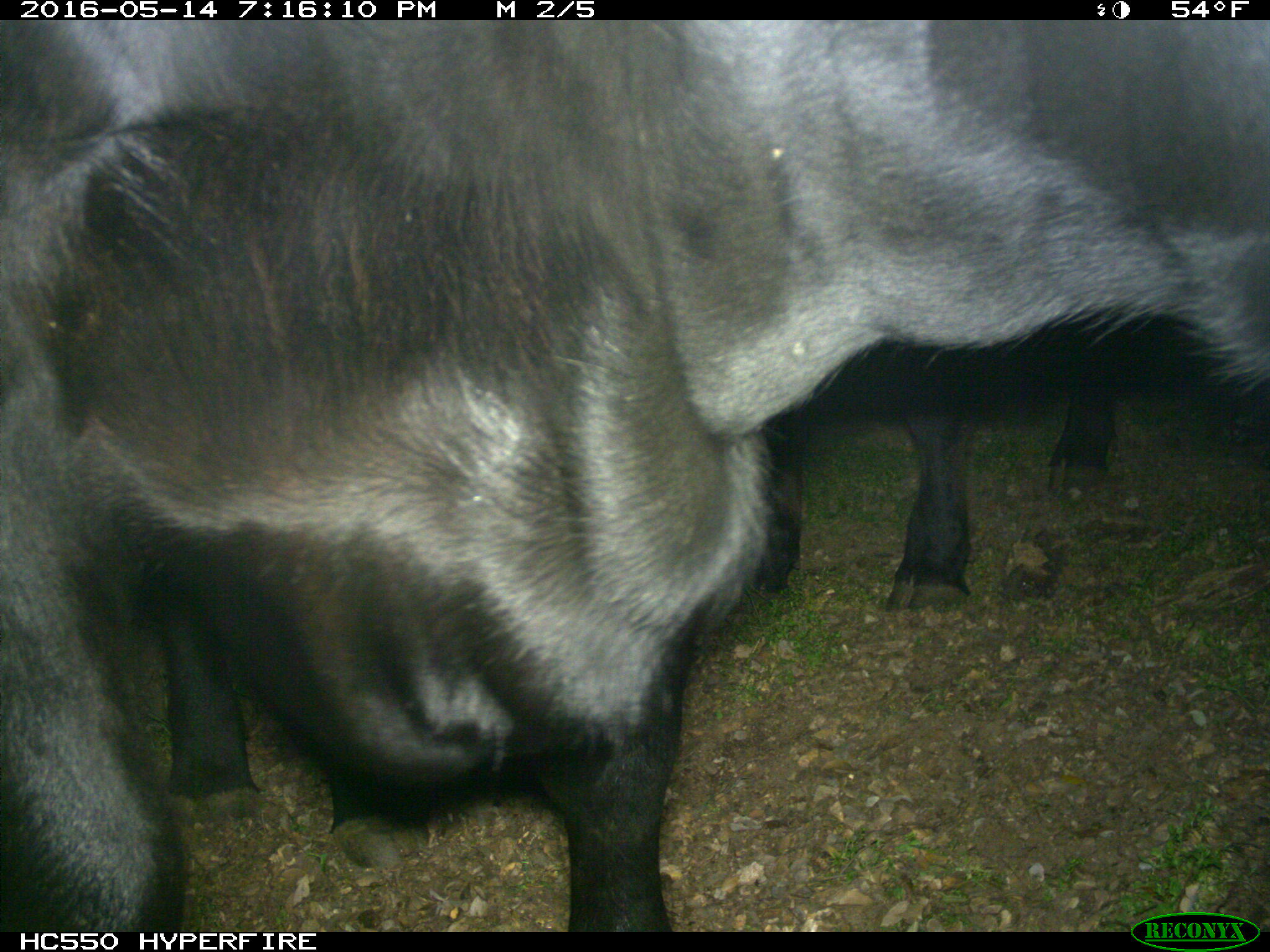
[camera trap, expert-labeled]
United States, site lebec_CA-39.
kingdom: Animalia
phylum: Chordata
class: Mammalia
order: Artiodactyla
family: Bovidae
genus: Bos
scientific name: Bos taurus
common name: domestic cow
Bos taurus (domestic cow).